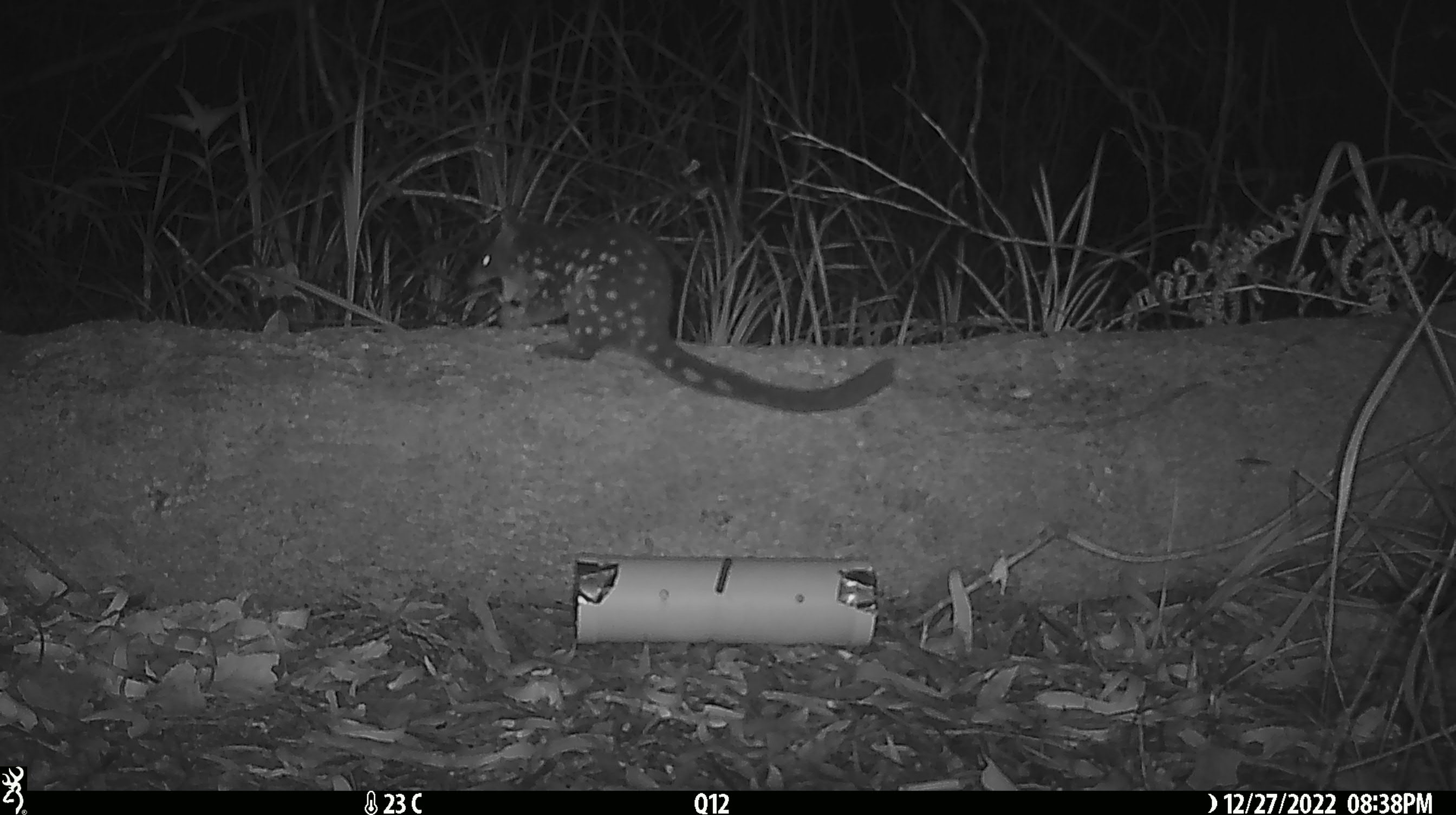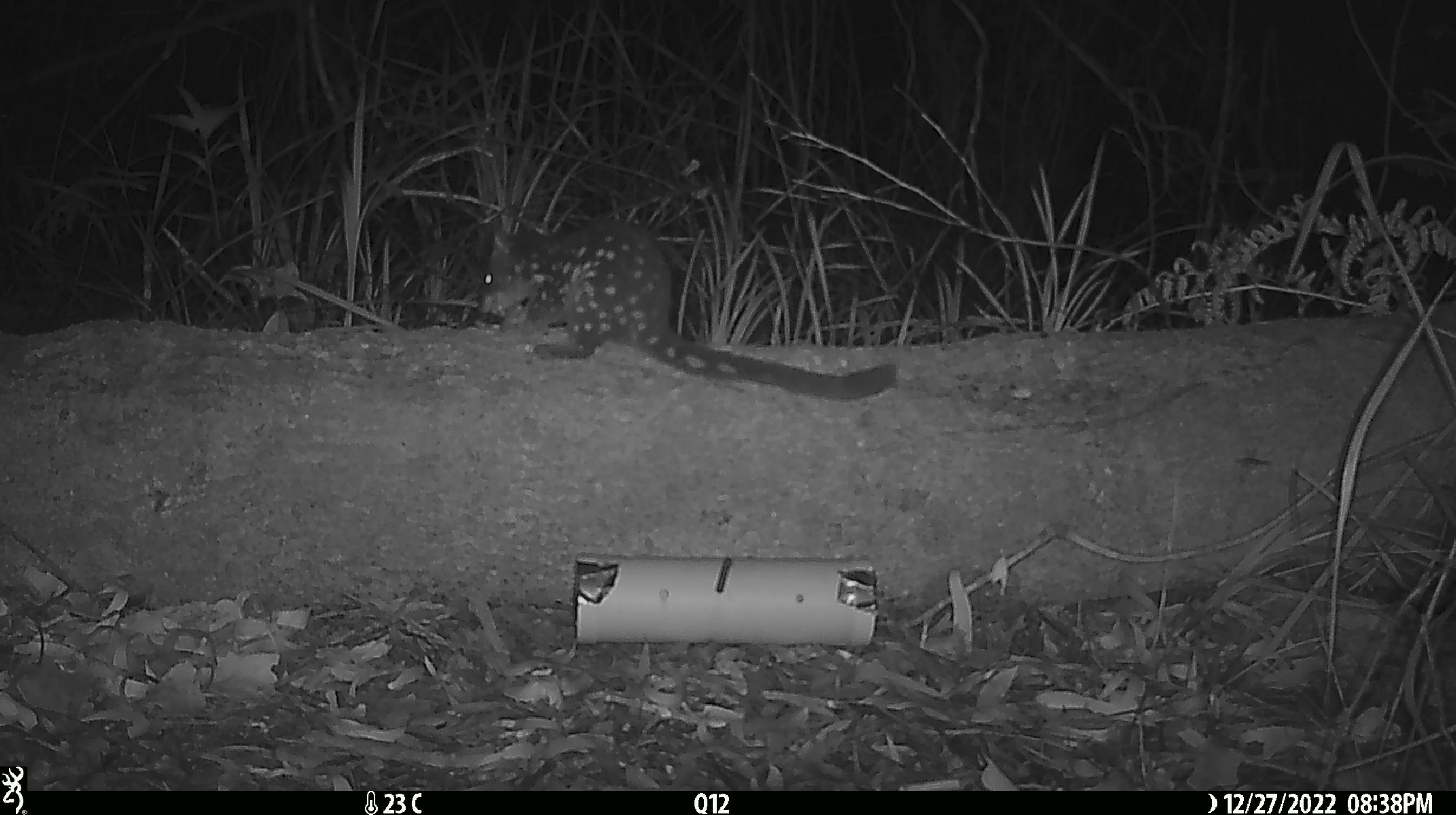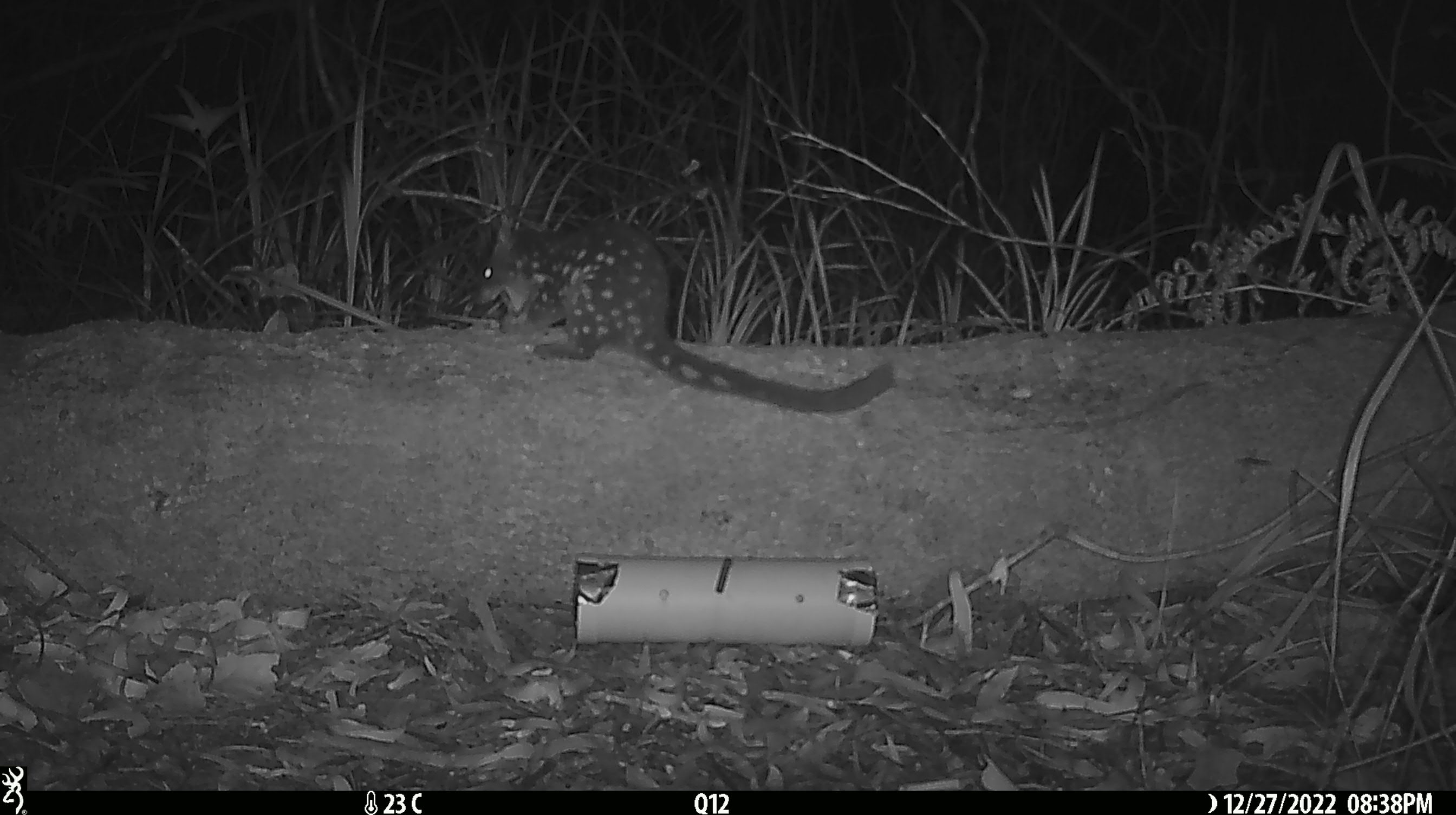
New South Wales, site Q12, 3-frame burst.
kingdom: Animalia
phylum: Chordata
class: Mammalia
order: Dasyuromorphia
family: Dasyuridae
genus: Dasyurus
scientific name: Dasyurus maculatus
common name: spotted-tailed quoll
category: quoll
Quoll (spotted-tailed quoll) (Dasyurus maculatus).